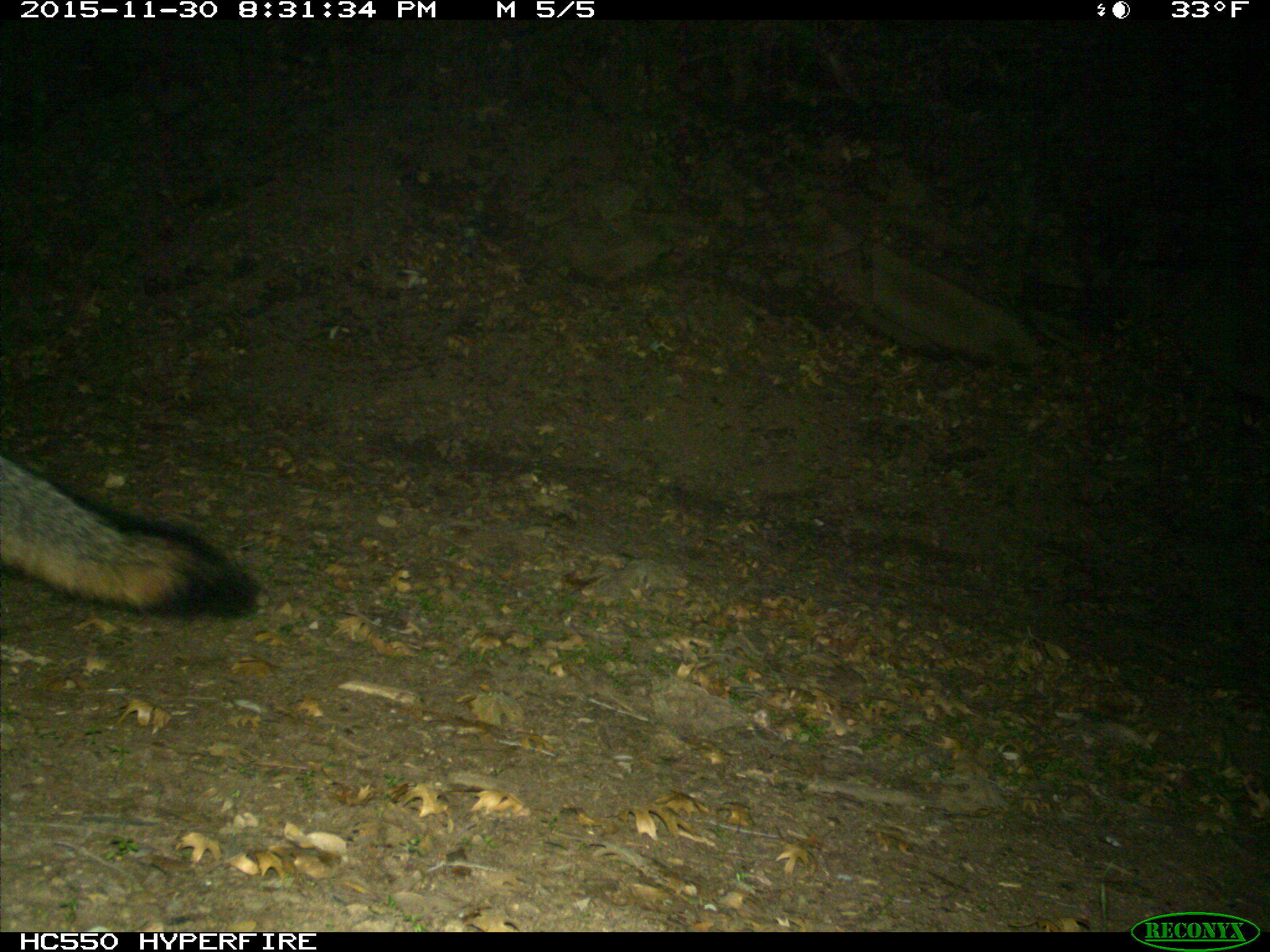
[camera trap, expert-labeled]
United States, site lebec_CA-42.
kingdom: Animalia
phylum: Chordata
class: Mammalia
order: Carnivora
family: Canidae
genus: Urocyon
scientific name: Urocyon cinereoargenteus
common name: gray fox